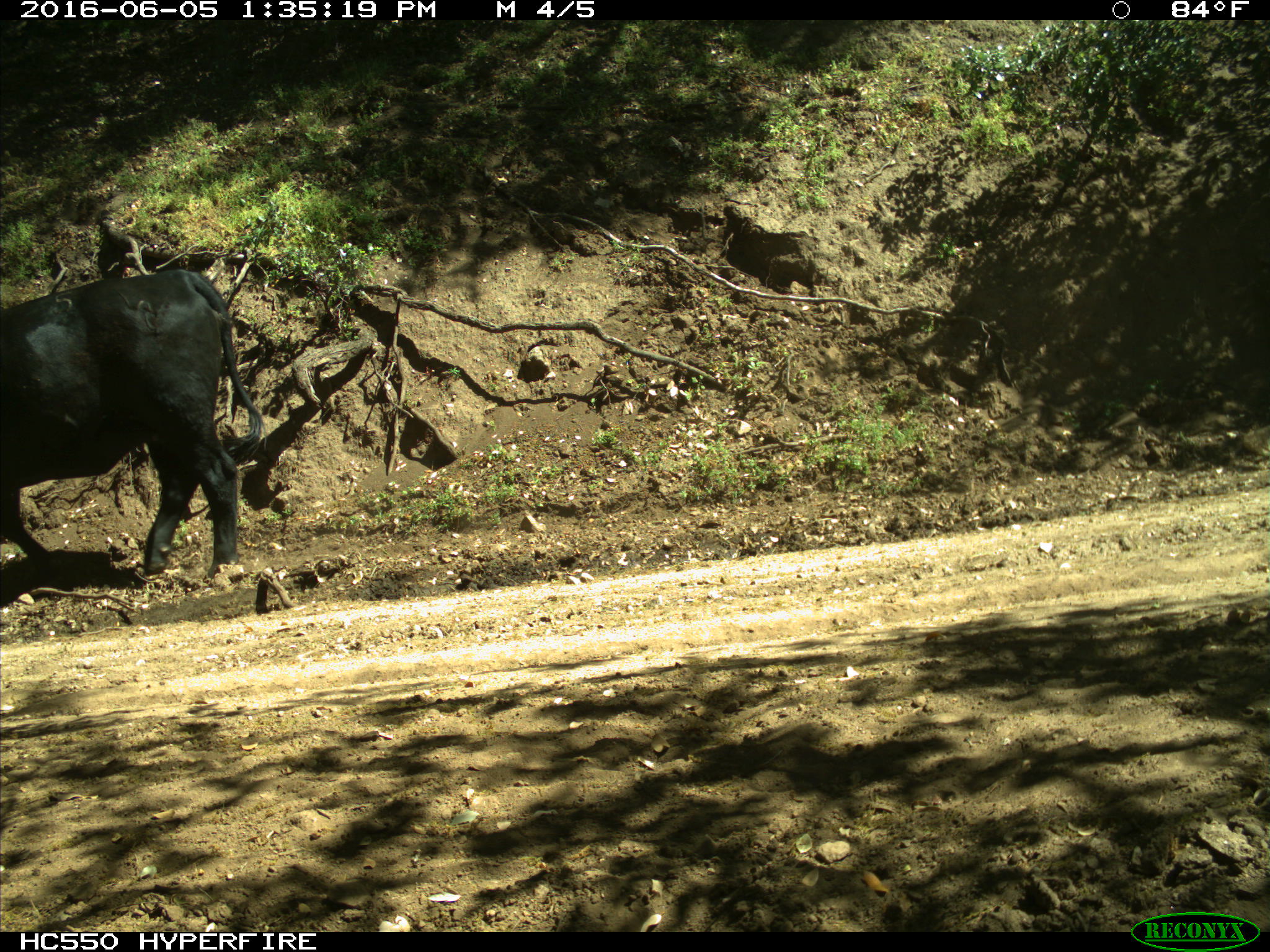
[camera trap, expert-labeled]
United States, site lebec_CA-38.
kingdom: Animalia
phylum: Chordata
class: Mammalia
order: Artiodactyla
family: Bovidae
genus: Bos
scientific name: Bos taurus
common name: domestic cow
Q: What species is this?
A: Bos taurus (domestic cow).